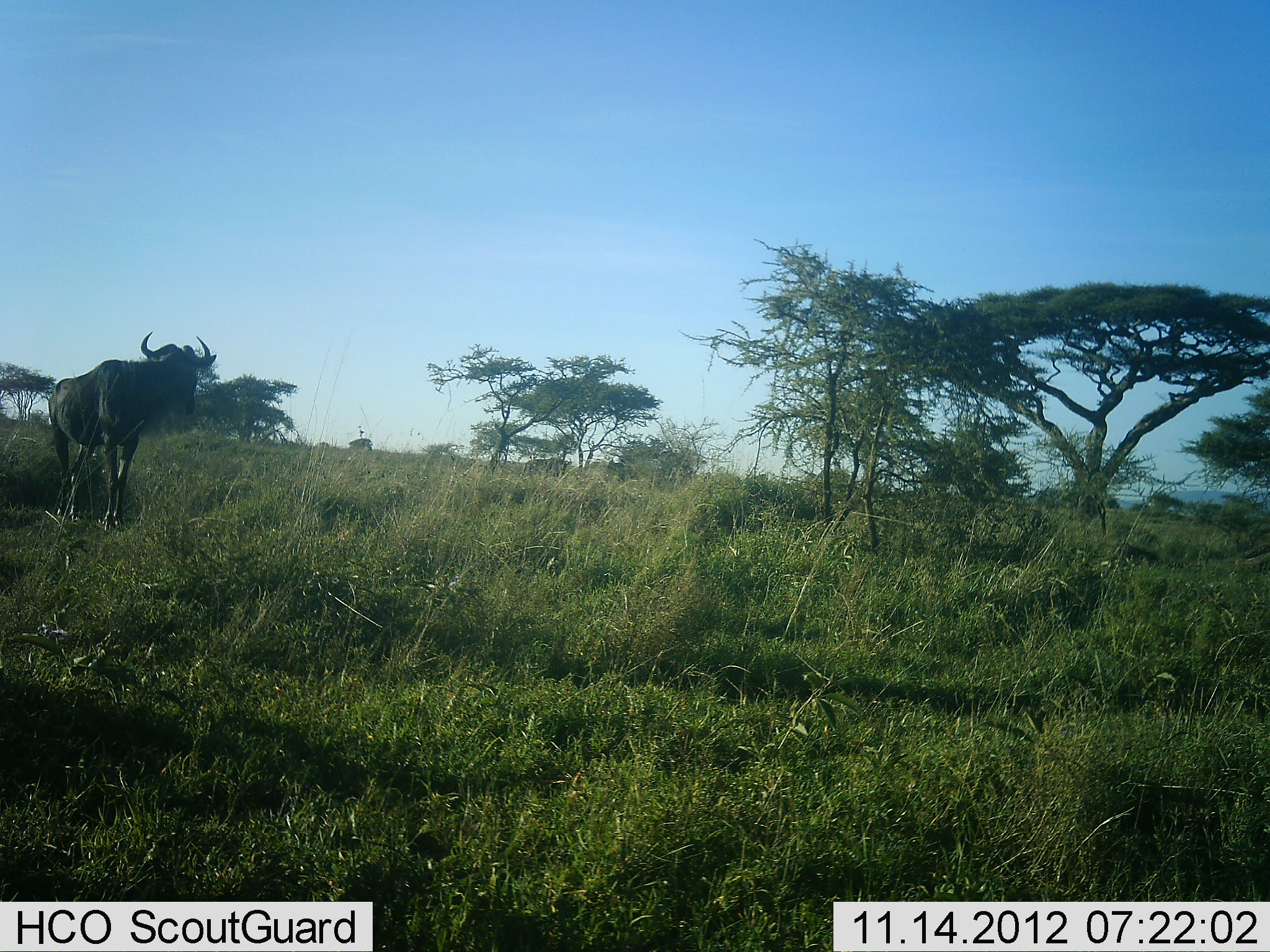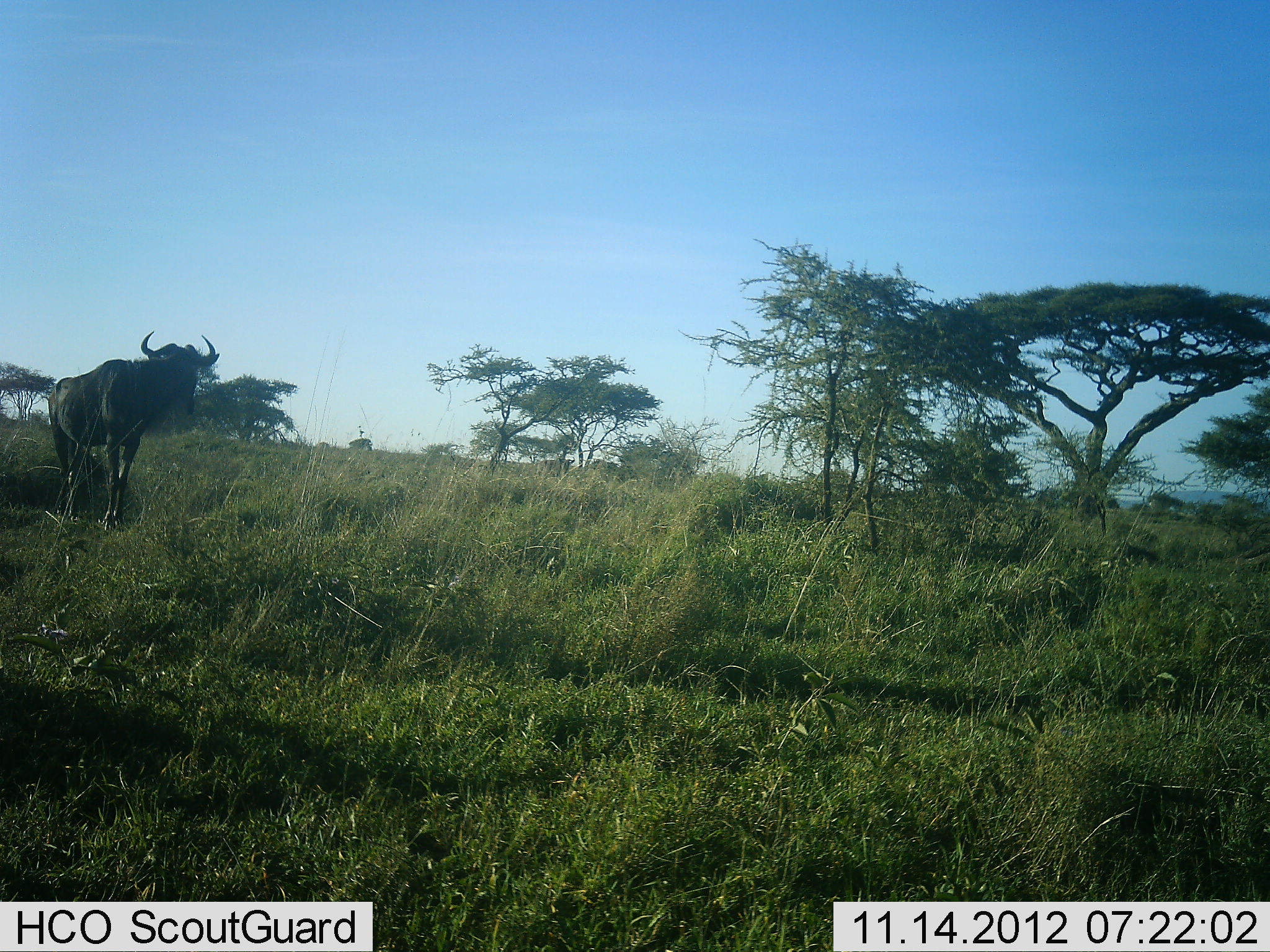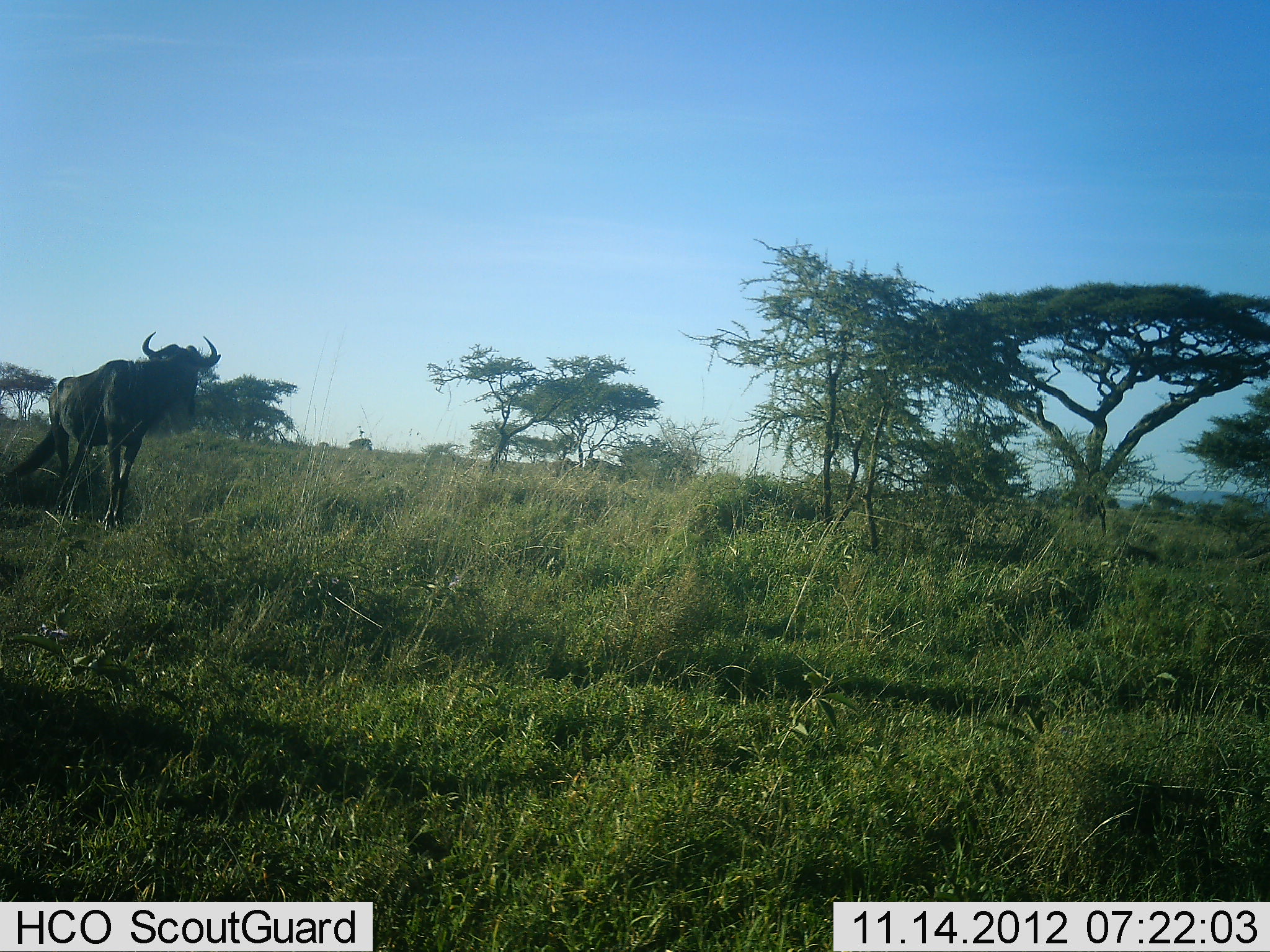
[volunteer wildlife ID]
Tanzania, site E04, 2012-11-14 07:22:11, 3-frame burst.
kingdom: Animalia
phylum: Chordata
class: Mammalia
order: Artiodactyla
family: Bovidae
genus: Connochaetes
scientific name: Connochaetes taurinus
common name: blue wildebeest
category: wildebeest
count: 3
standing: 100%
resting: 0%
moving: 30%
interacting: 0%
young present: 0%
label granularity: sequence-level